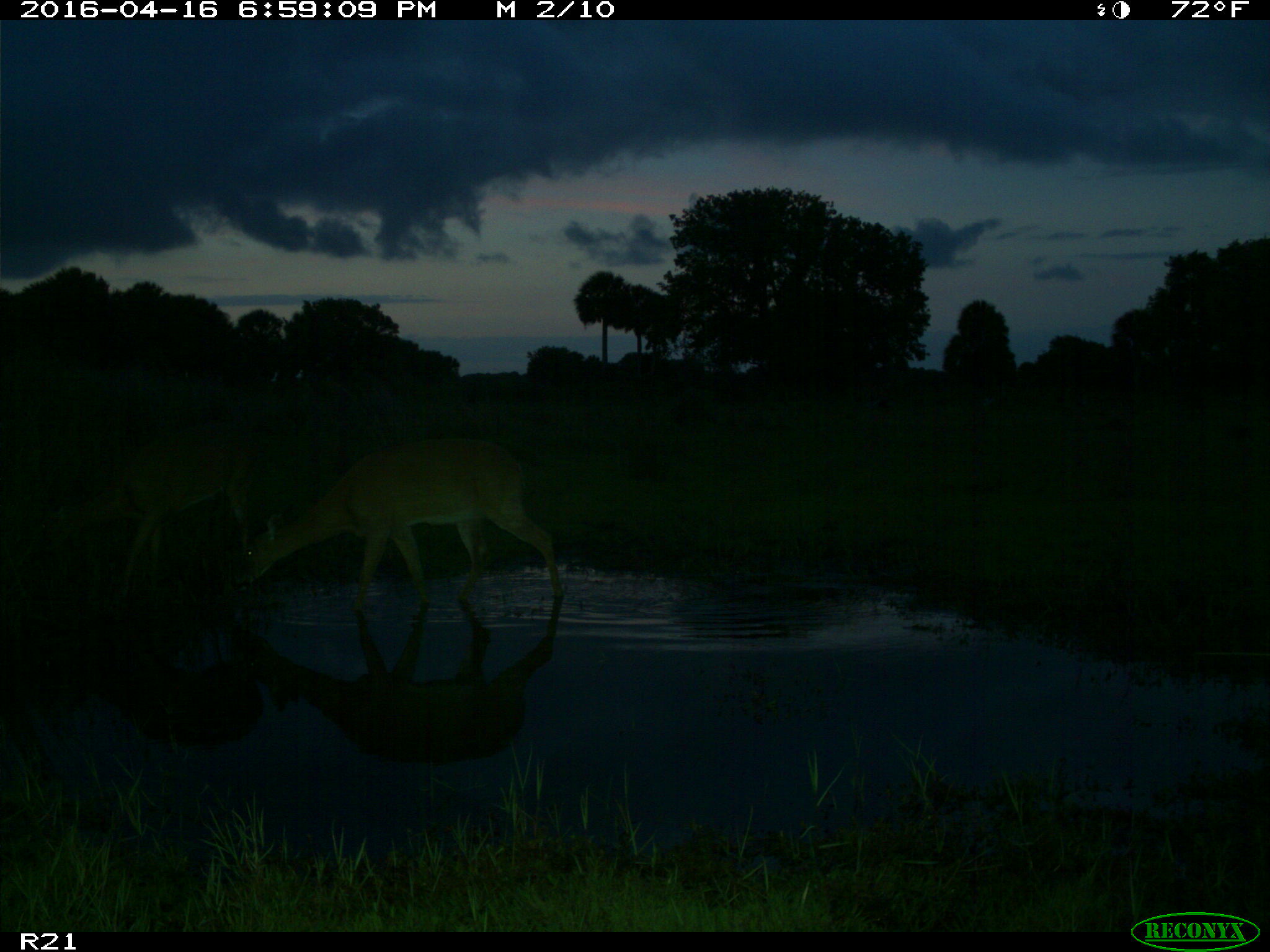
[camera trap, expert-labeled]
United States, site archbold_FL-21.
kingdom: Animalia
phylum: Chordata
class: Mammalia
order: Artiodactyla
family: Cervidae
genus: Odocoileus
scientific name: Odocoileus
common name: deer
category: unidentified deer